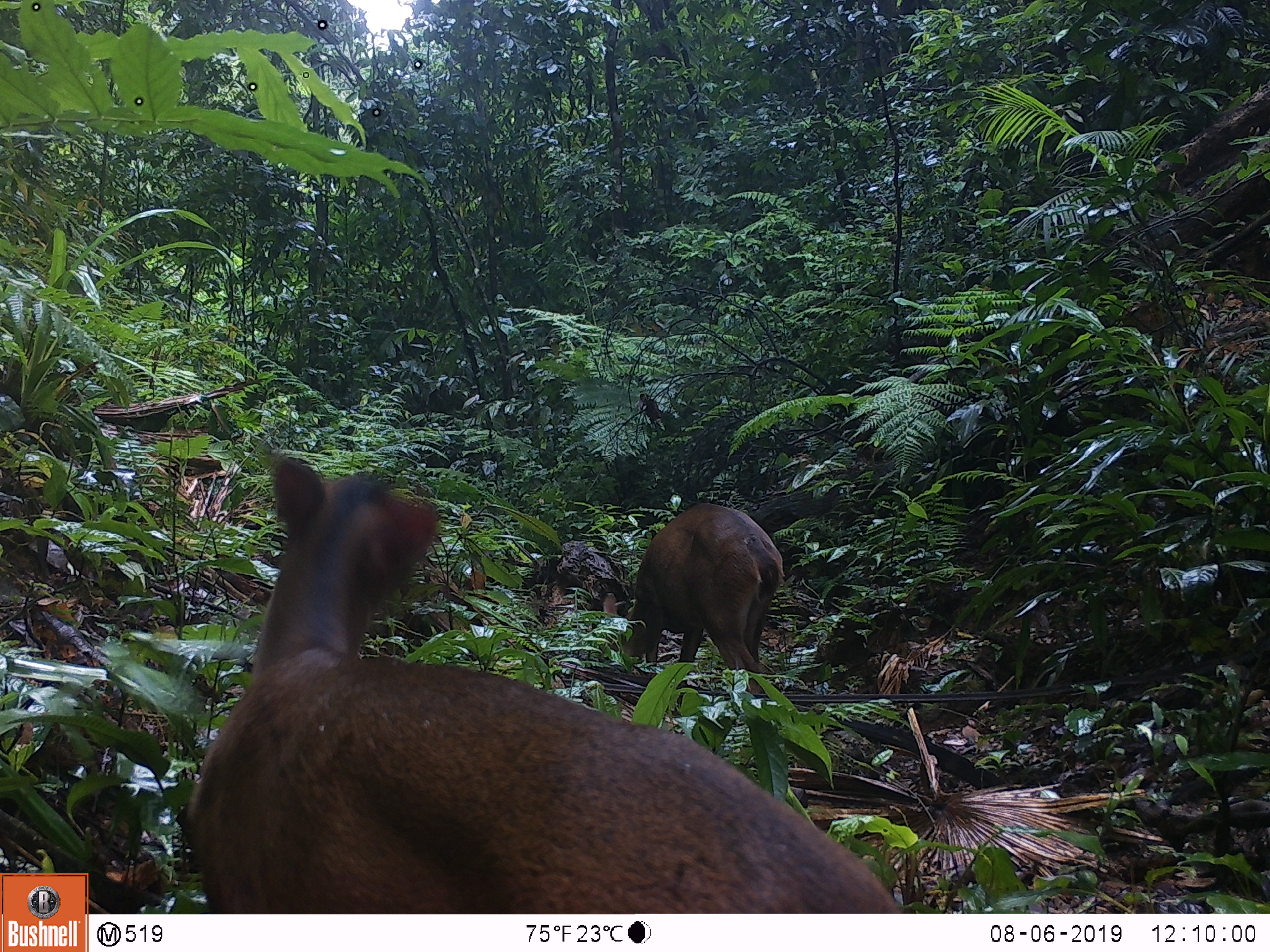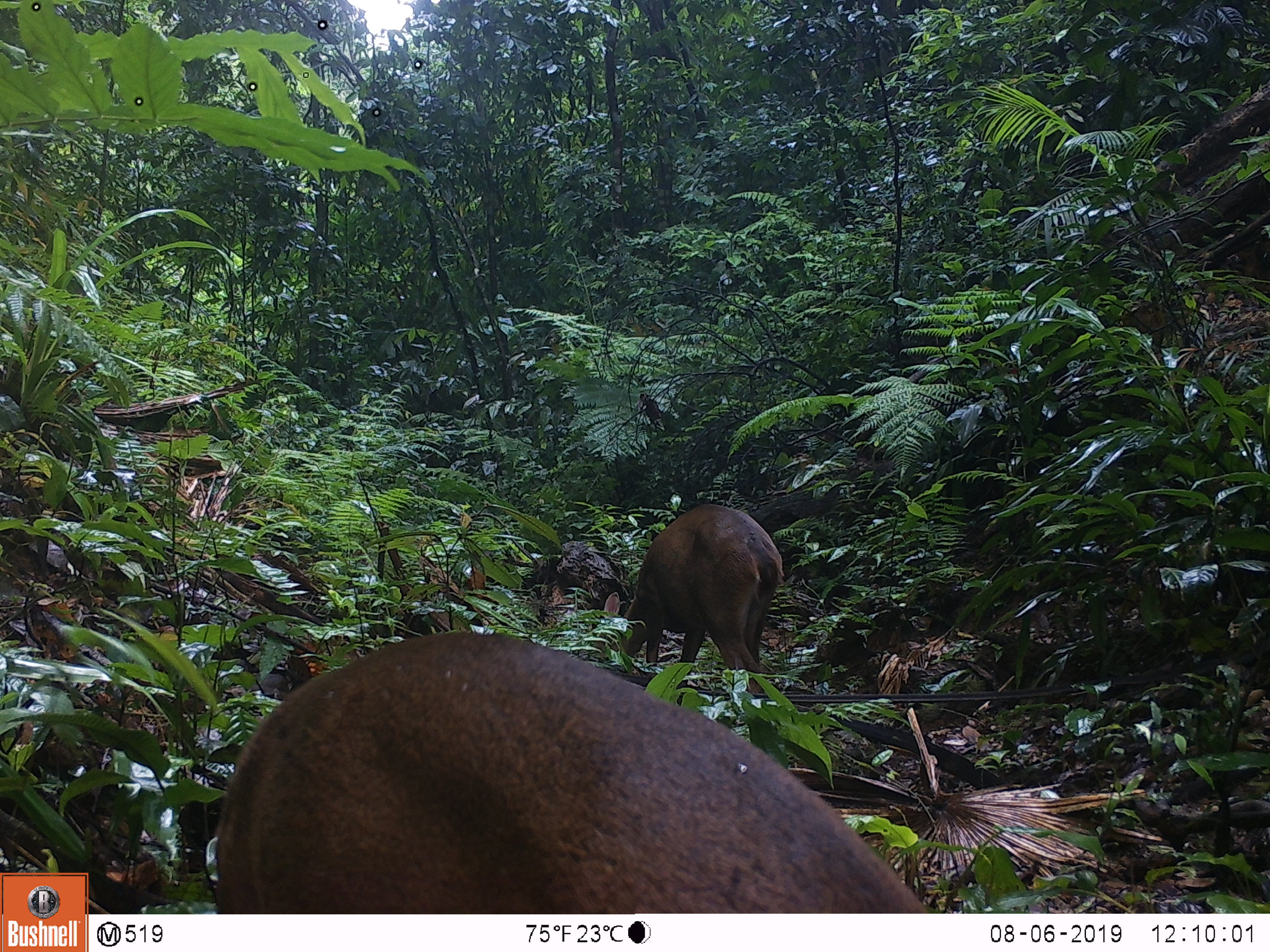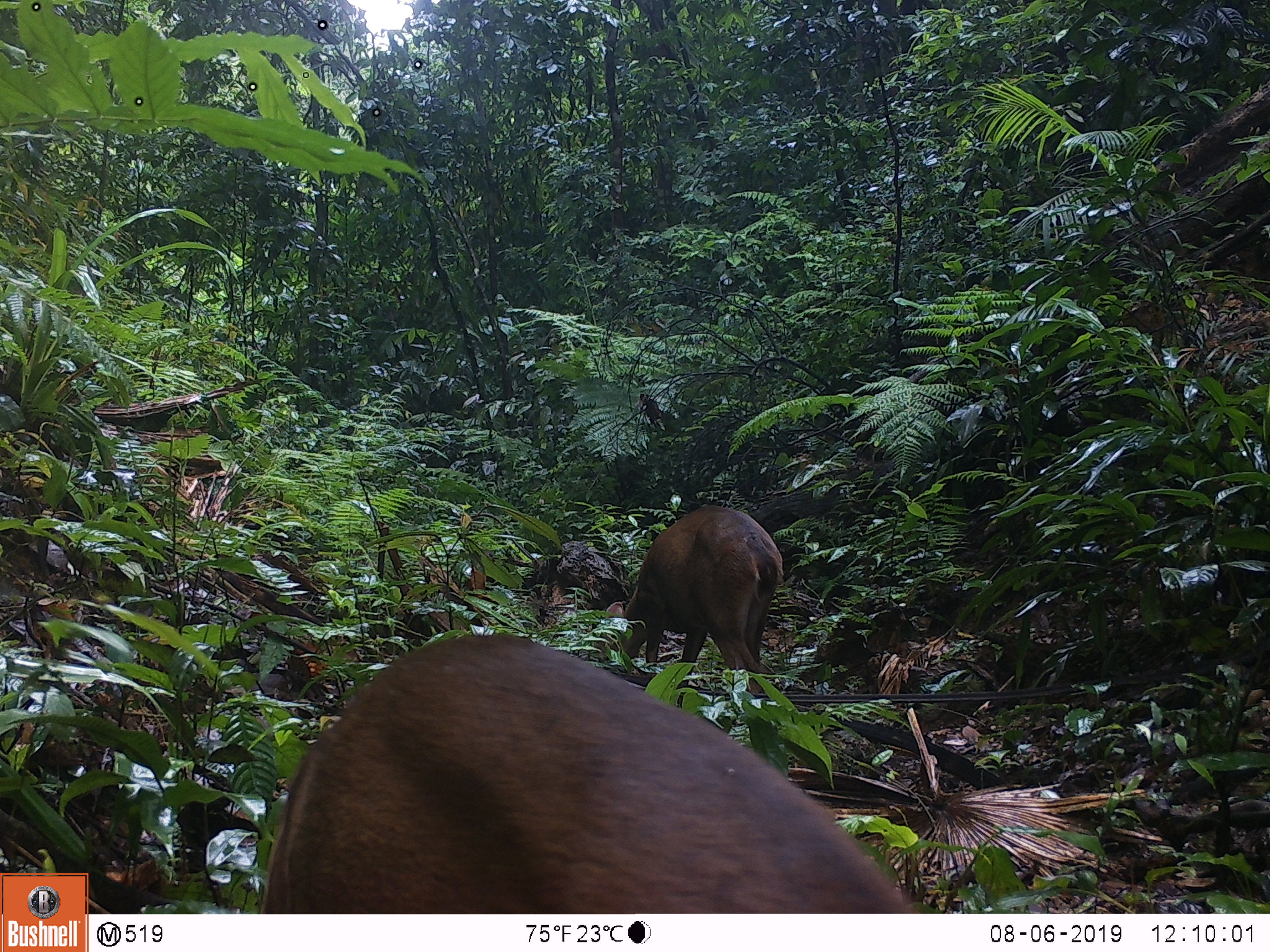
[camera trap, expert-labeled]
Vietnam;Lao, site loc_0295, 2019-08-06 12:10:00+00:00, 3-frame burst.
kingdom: Animalia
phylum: Chordata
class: Mammalia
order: Artiodactyla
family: Cervidae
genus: Muntiacus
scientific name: Muntiacus vuquangensis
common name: large-antlered muntjac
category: large antlered muntjac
Large antlered muntjac (large-antlered muntjac) (Muntiacus vuquangensis). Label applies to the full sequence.